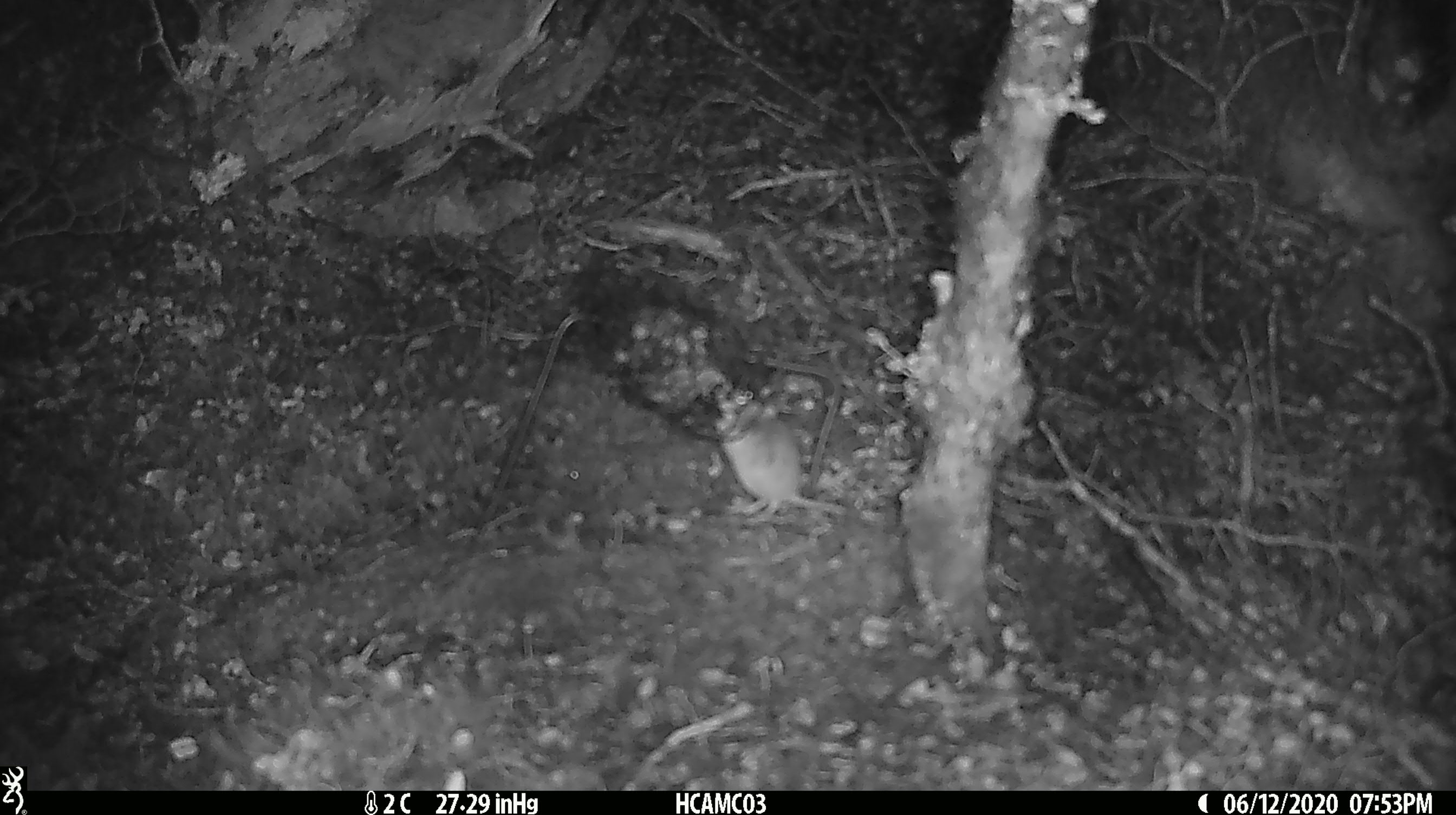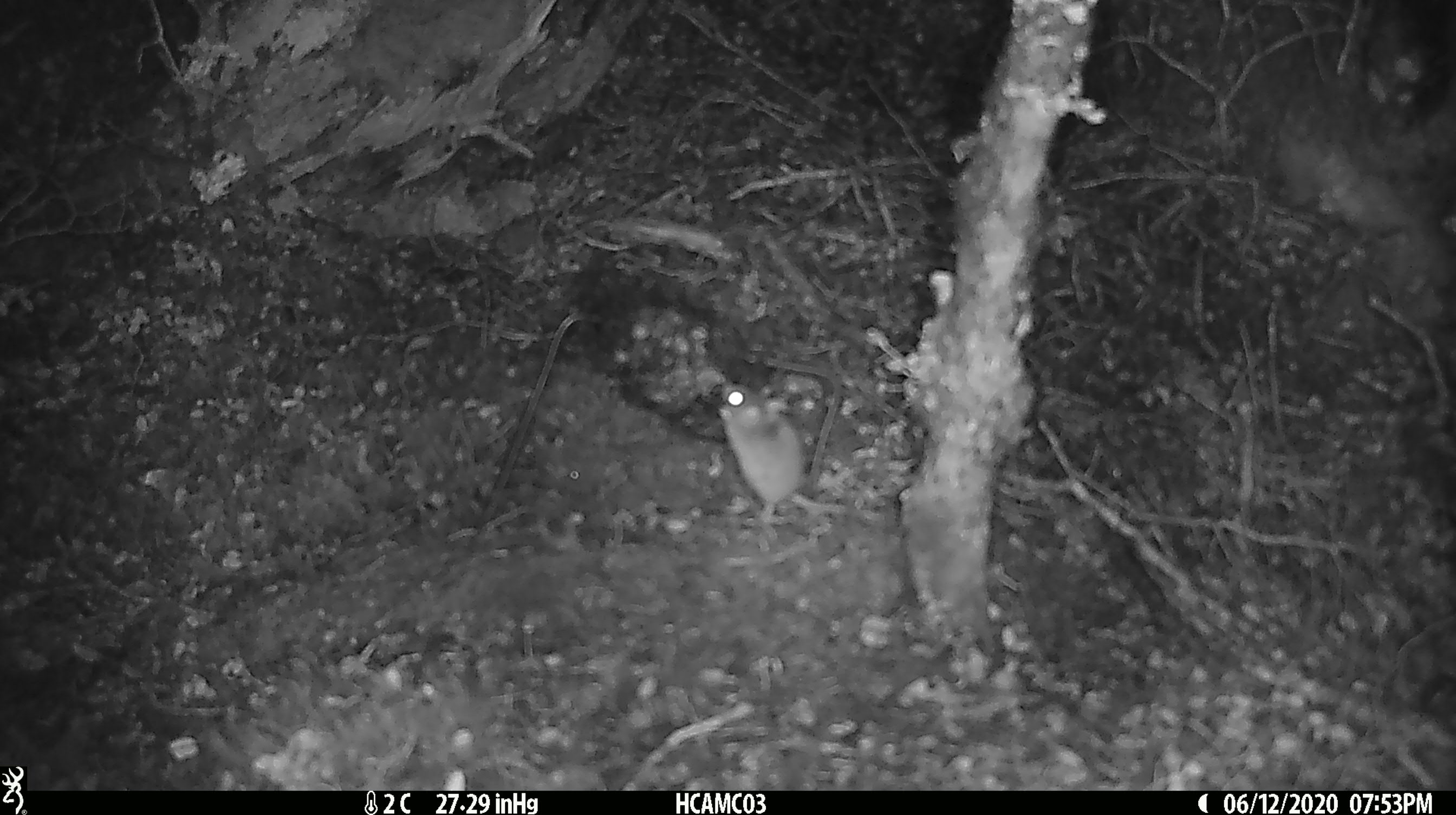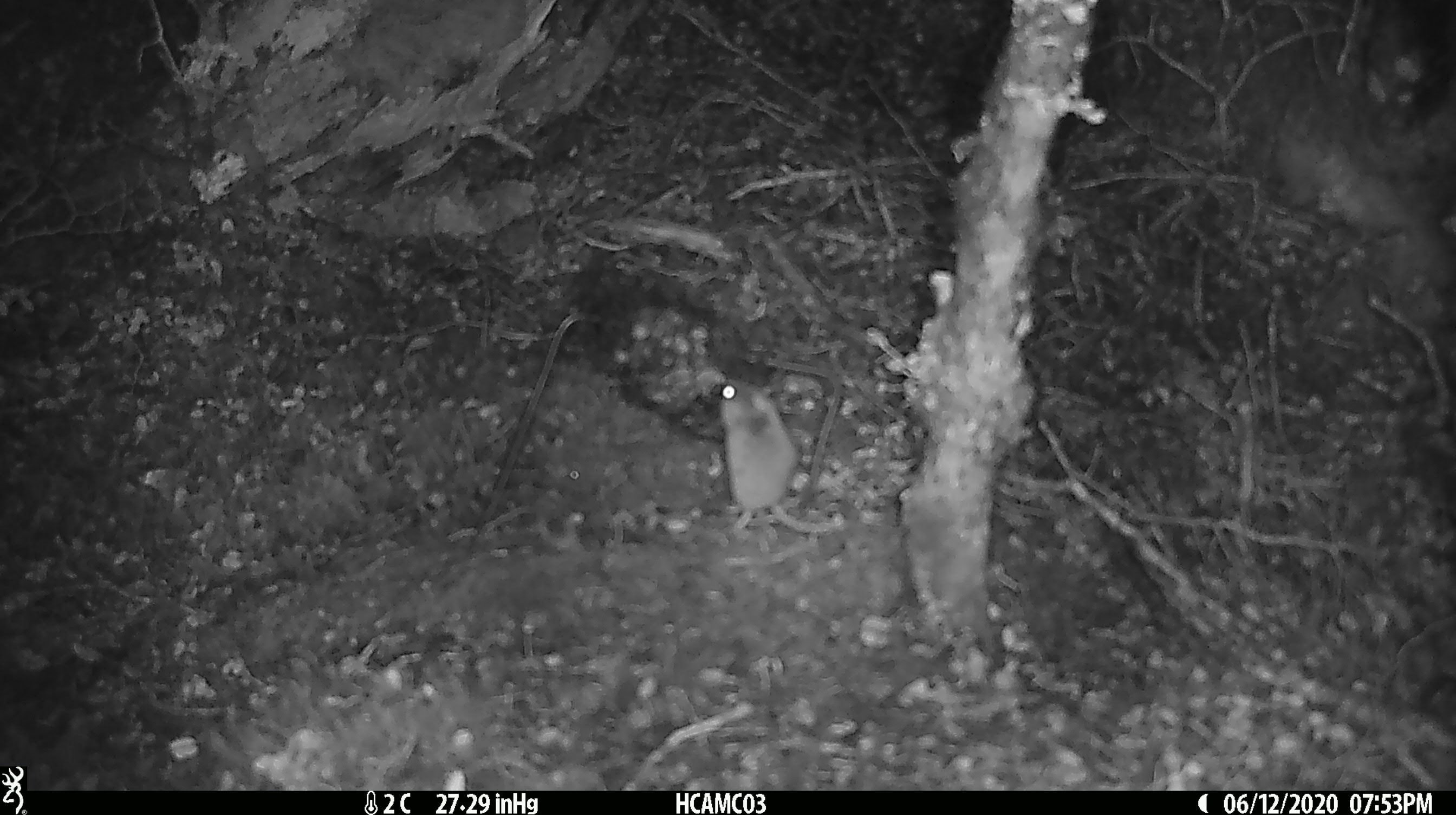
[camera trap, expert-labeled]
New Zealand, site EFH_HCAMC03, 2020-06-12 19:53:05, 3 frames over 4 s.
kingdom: Animalia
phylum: Chordata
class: Mammalia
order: Rodentia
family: Muridae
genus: Mus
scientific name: Mus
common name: mouse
Mouse (Mus).